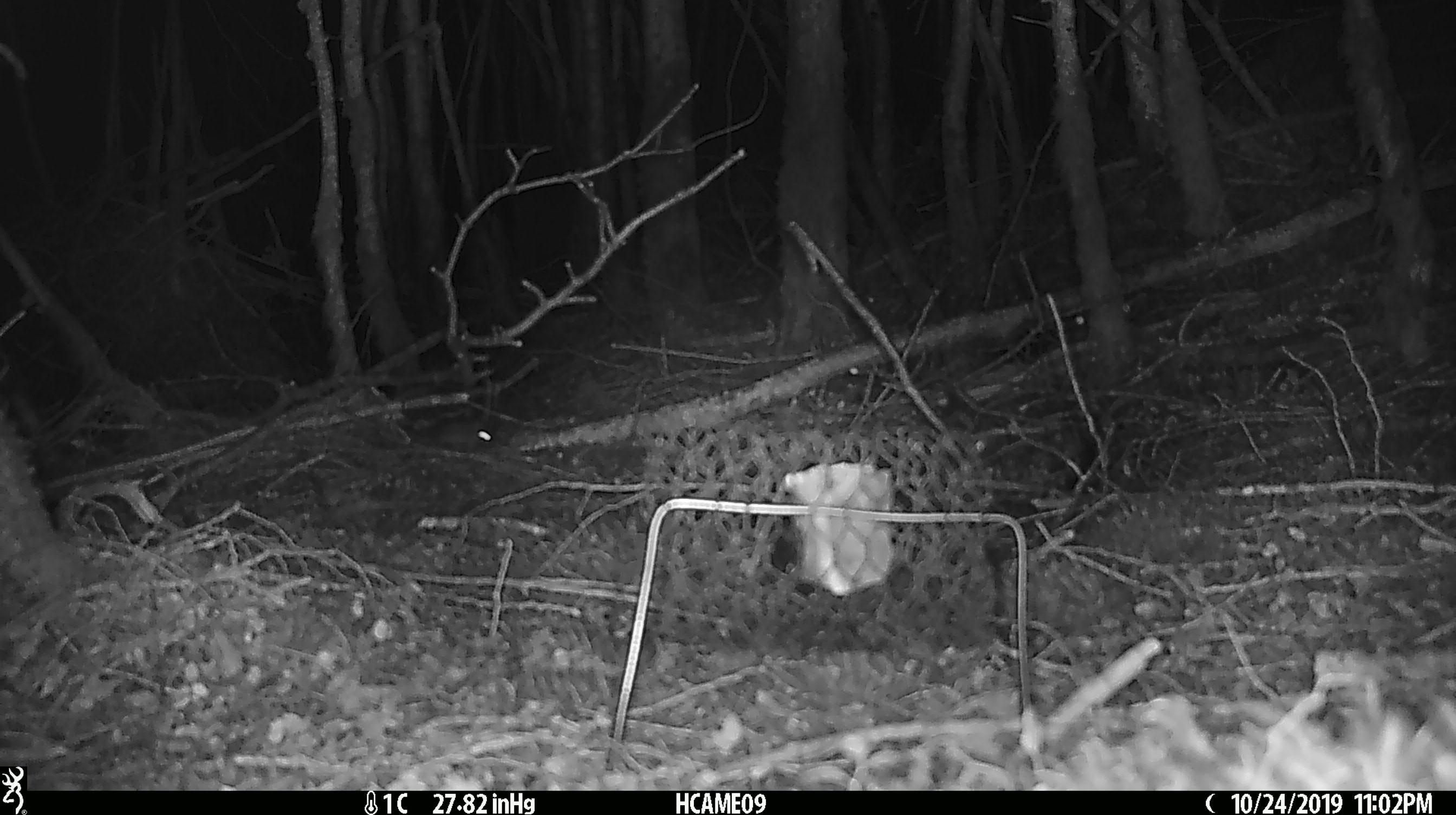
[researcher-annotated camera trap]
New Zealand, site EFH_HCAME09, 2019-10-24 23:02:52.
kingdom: Animalia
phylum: Chordata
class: Mammalia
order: Rodentia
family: Muridae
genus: Mus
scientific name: Mus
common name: mouse